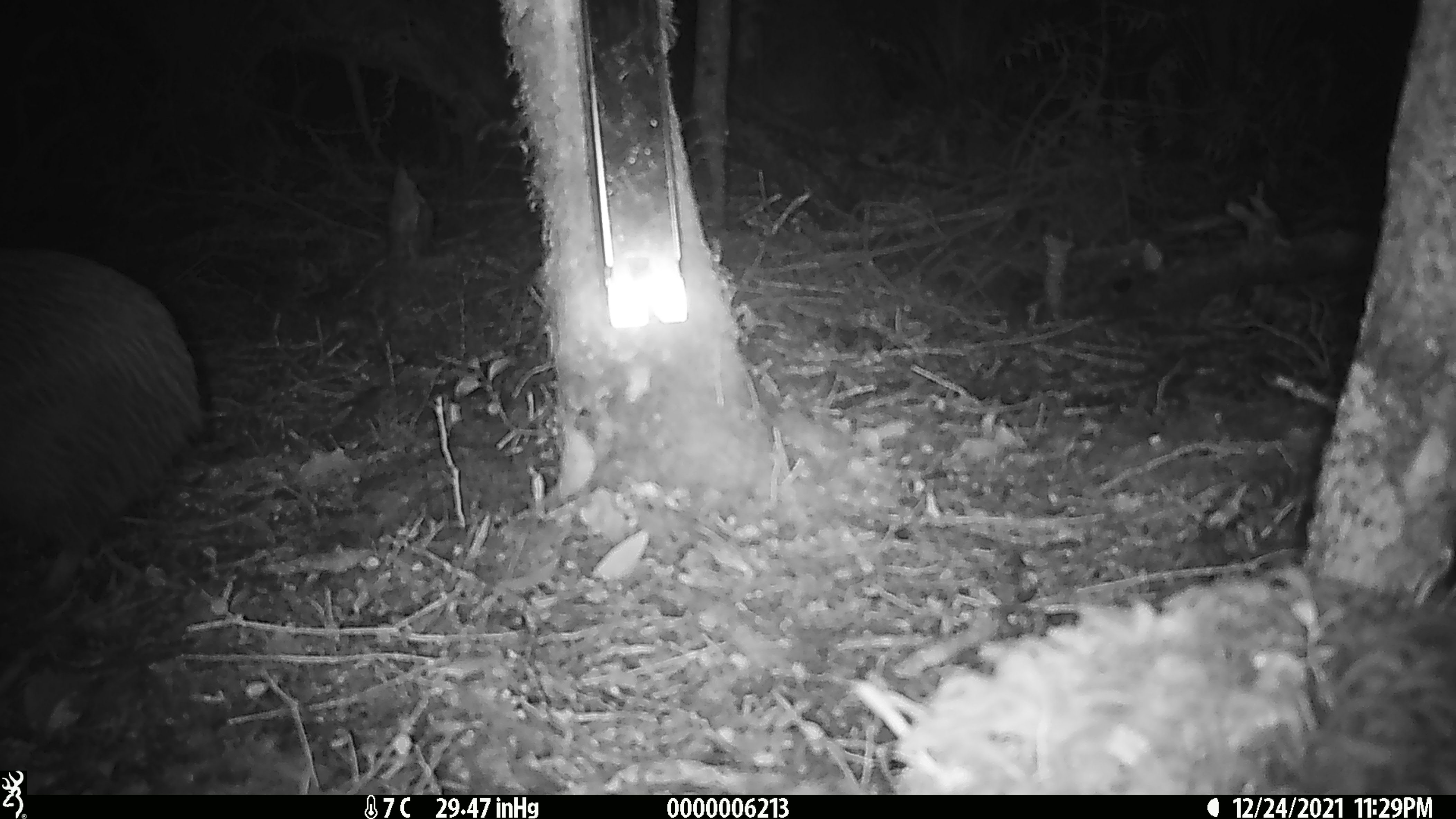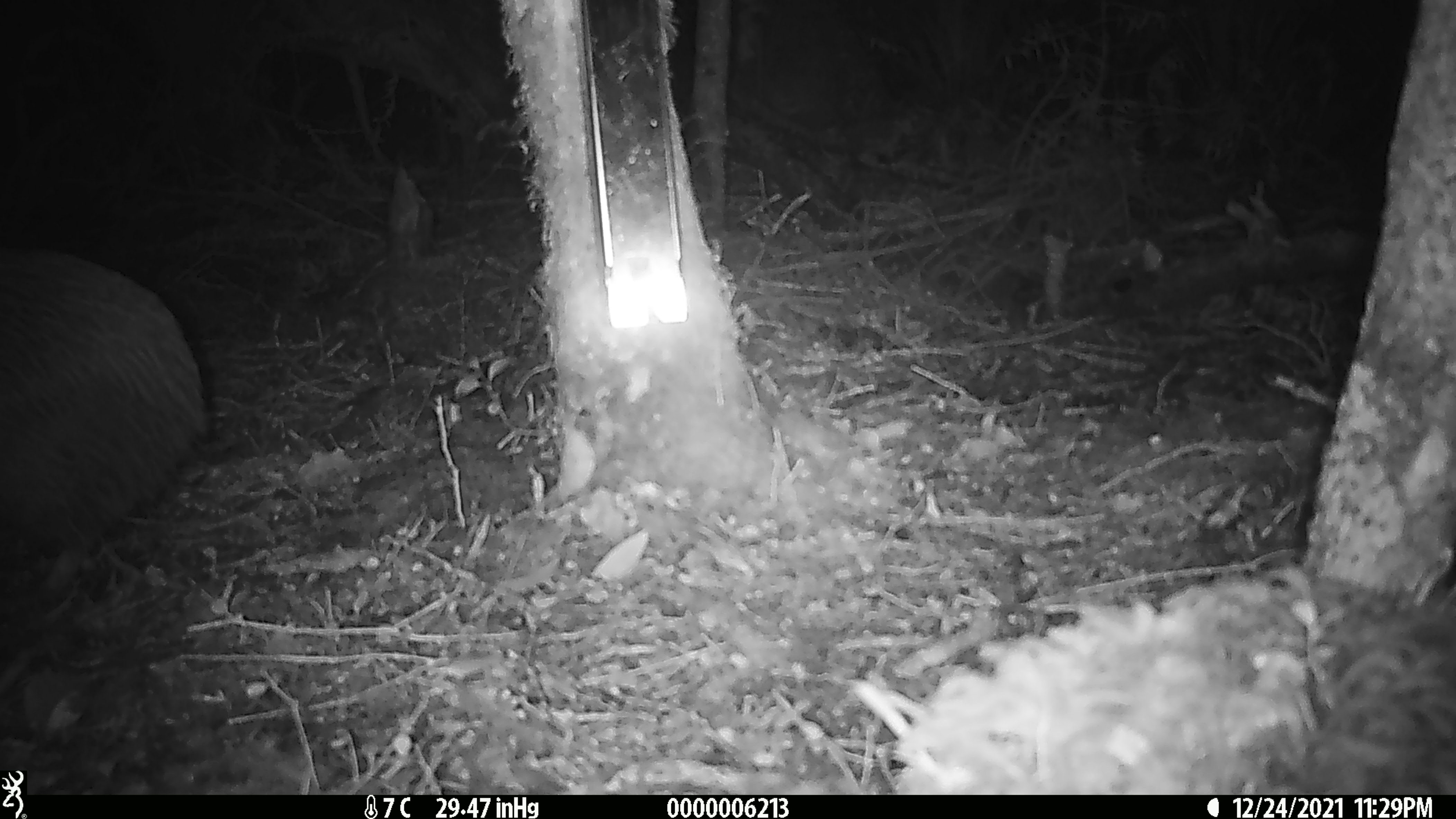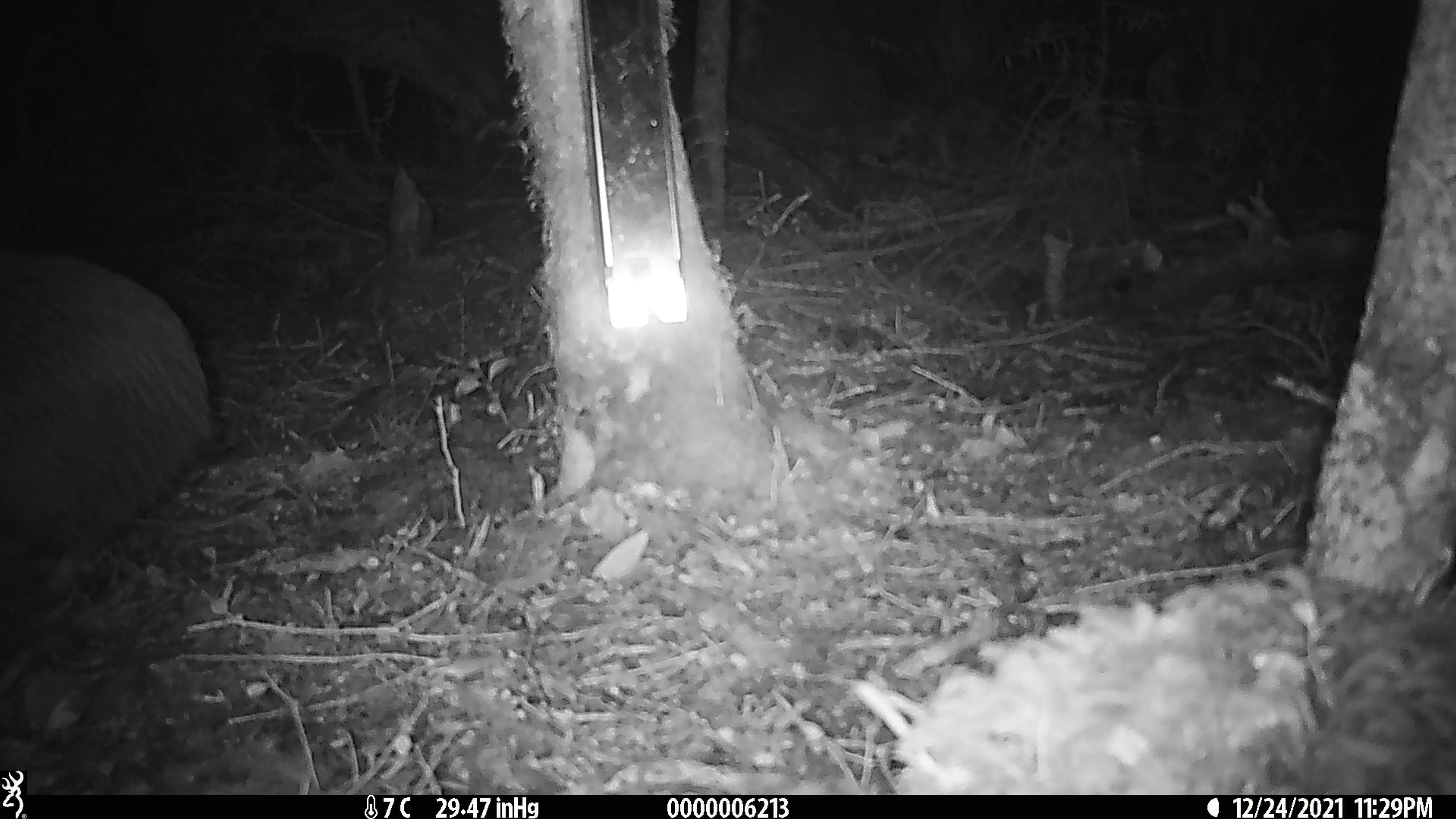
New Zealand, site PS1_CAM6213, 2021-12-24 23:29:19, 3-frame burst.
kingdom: Animalia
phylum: Chordata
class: Aves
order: Apterygiformes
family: Apterygidae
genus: Apteryx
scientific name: Apteryx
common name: kiwi